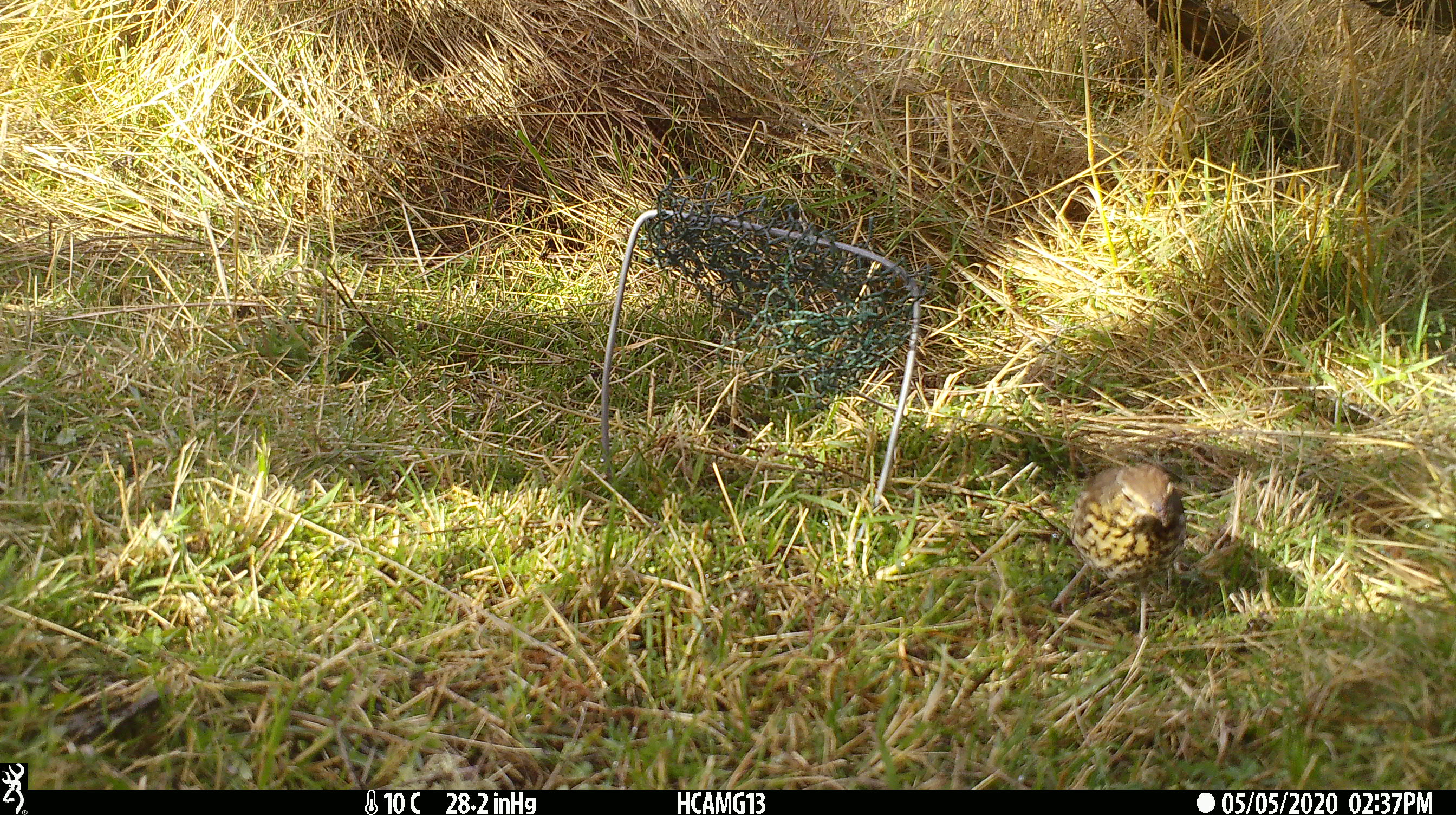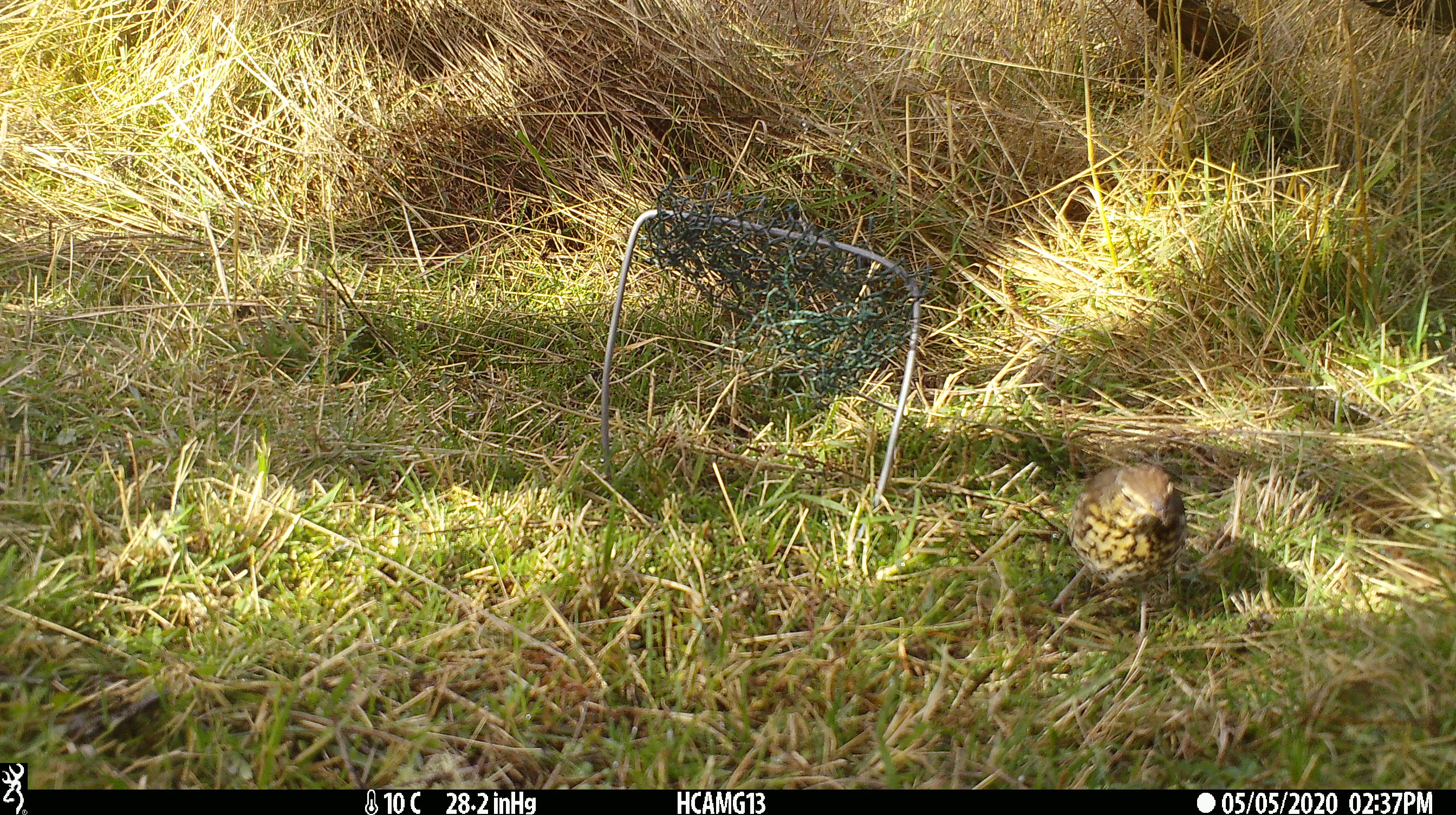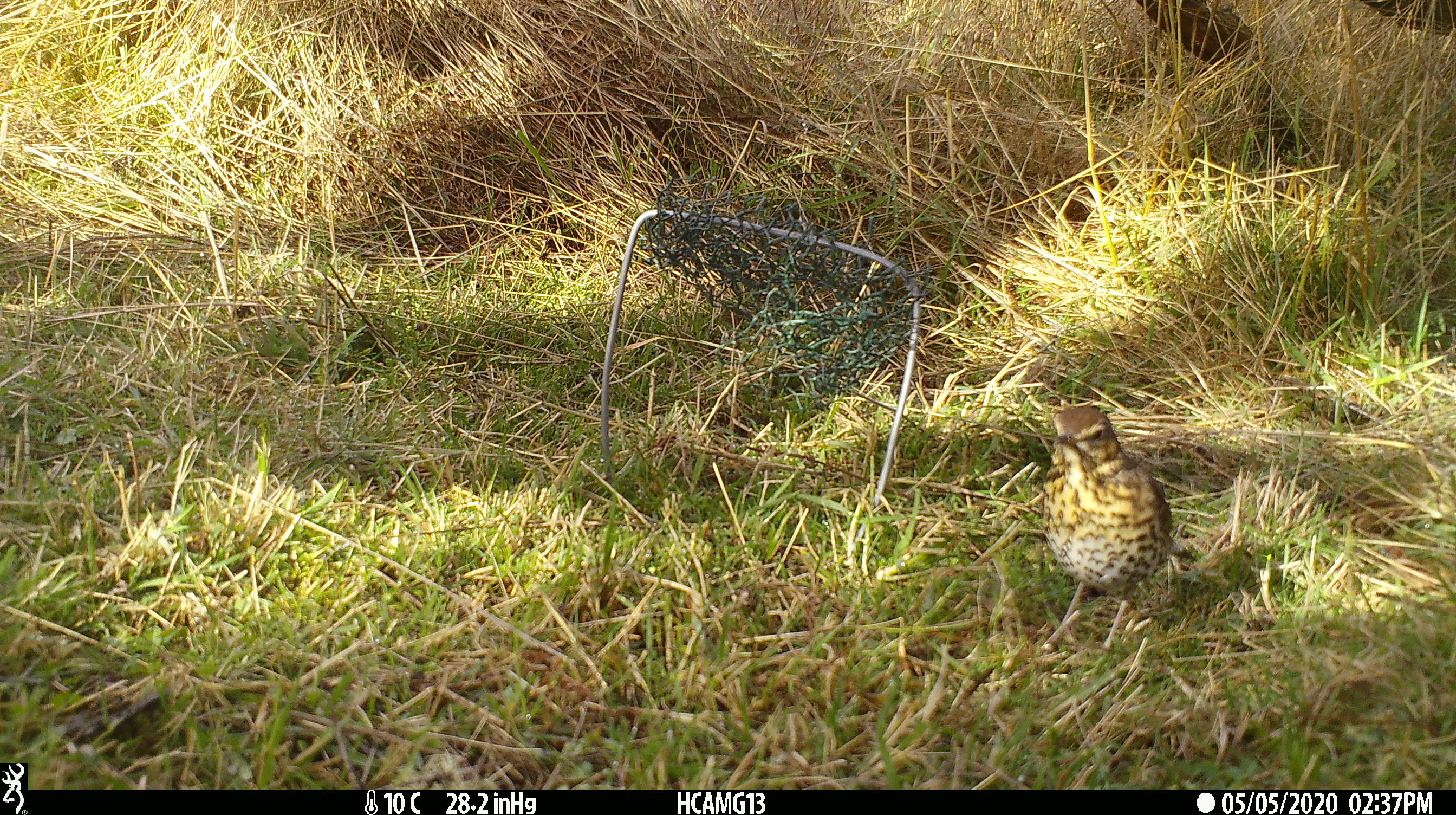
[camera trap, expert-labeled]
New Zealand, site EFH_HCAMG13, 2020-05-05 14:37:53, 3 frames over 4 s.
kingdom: Animalia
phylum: Chordata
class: Aves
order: Passeriformes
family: Turdidae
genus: Turdus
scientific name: Turdus philomelos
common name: song thrush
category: thrush